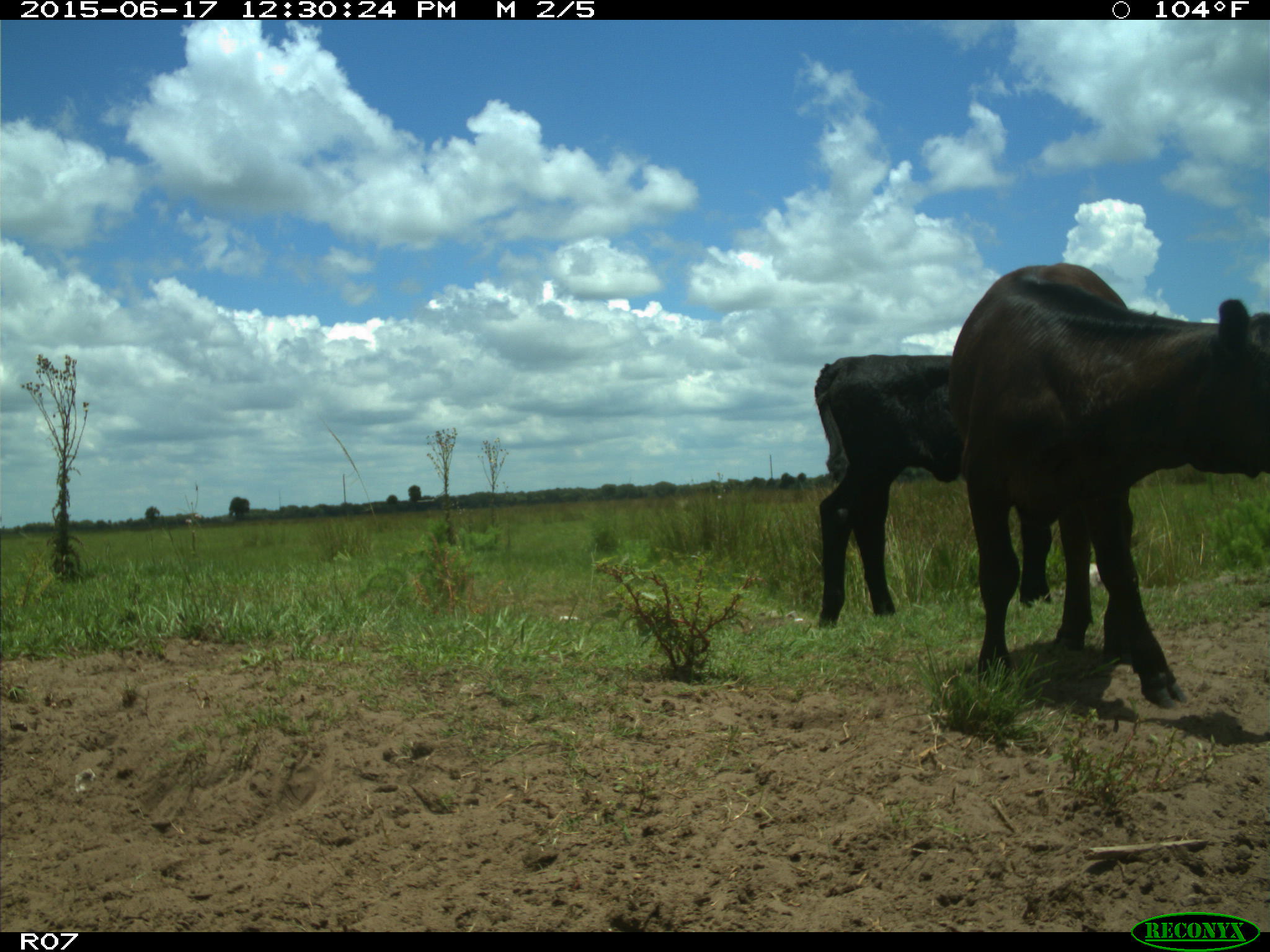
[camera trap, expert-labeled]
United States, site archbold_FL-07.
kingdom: Animalia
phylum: Chordata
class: Mammalia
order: Artiodactyla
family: Bovidae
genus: Bos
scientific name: Bos taurus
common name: domestic cow